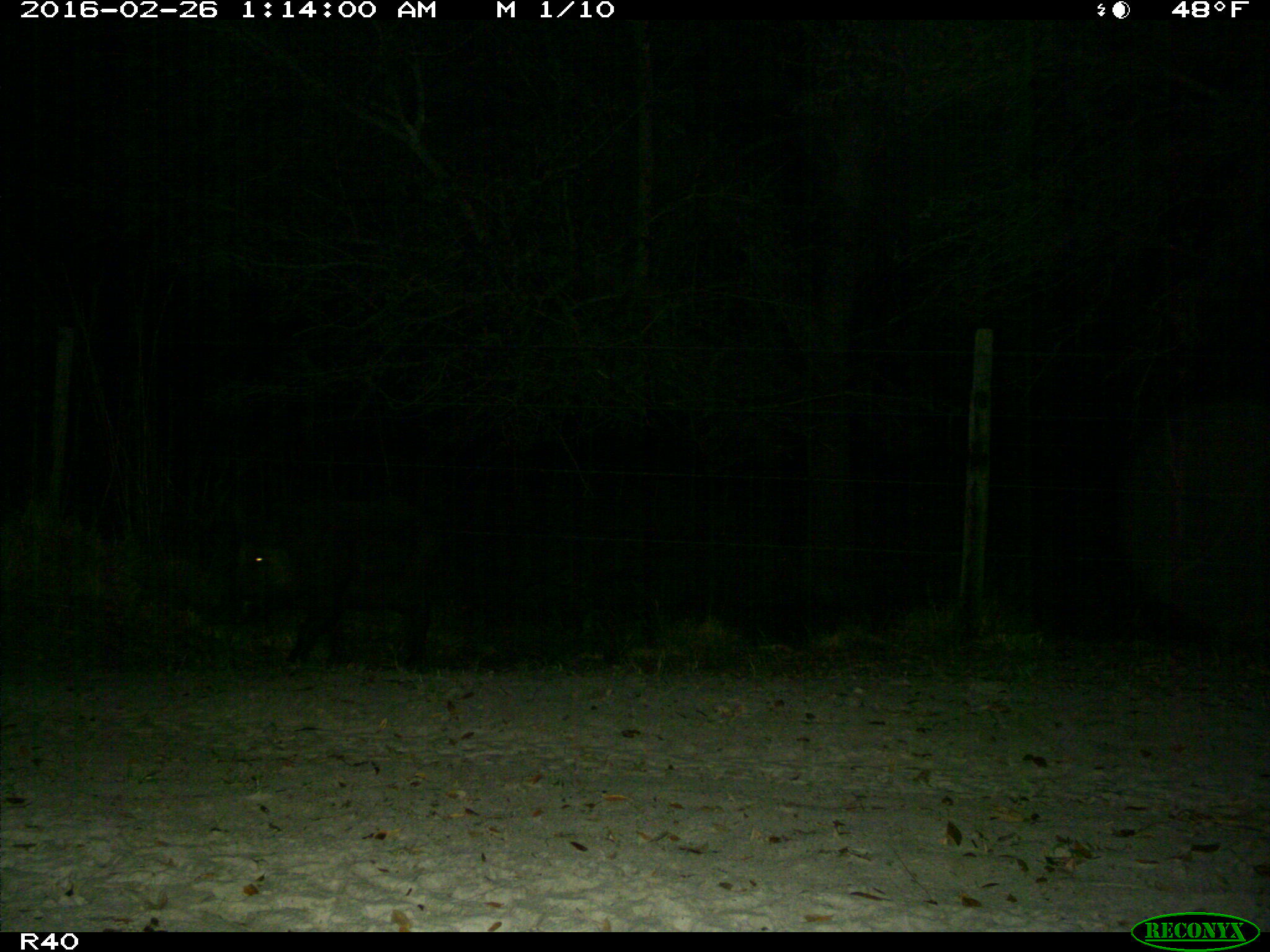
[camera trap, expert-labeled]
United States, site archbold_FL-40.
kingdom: Animalia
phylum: Chordata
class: Mammalia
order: Artiodactyla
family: Suidae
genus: Sus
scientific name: Sus scrofa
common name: wild boar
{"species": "Sus scrofa (wild boar)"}